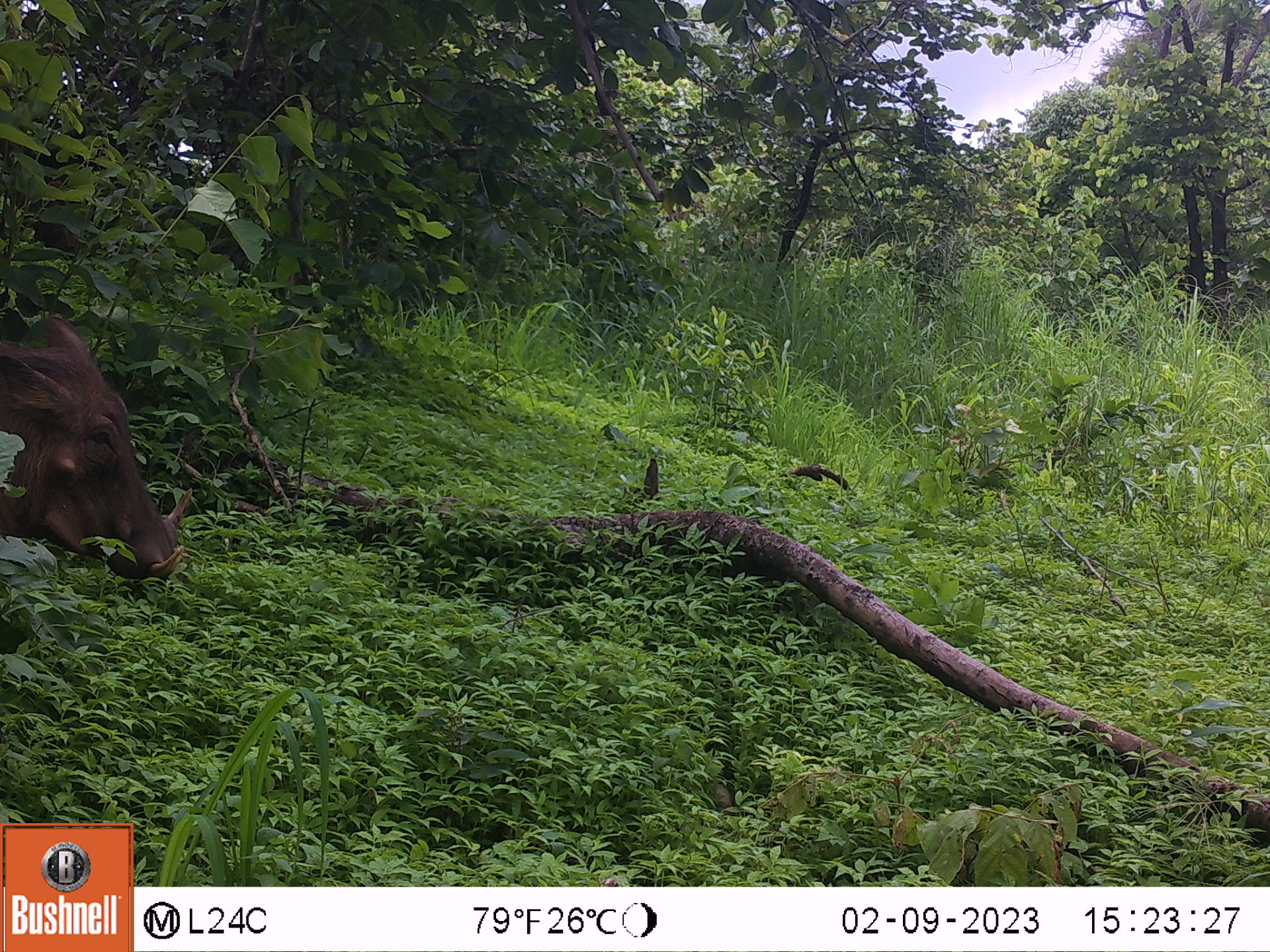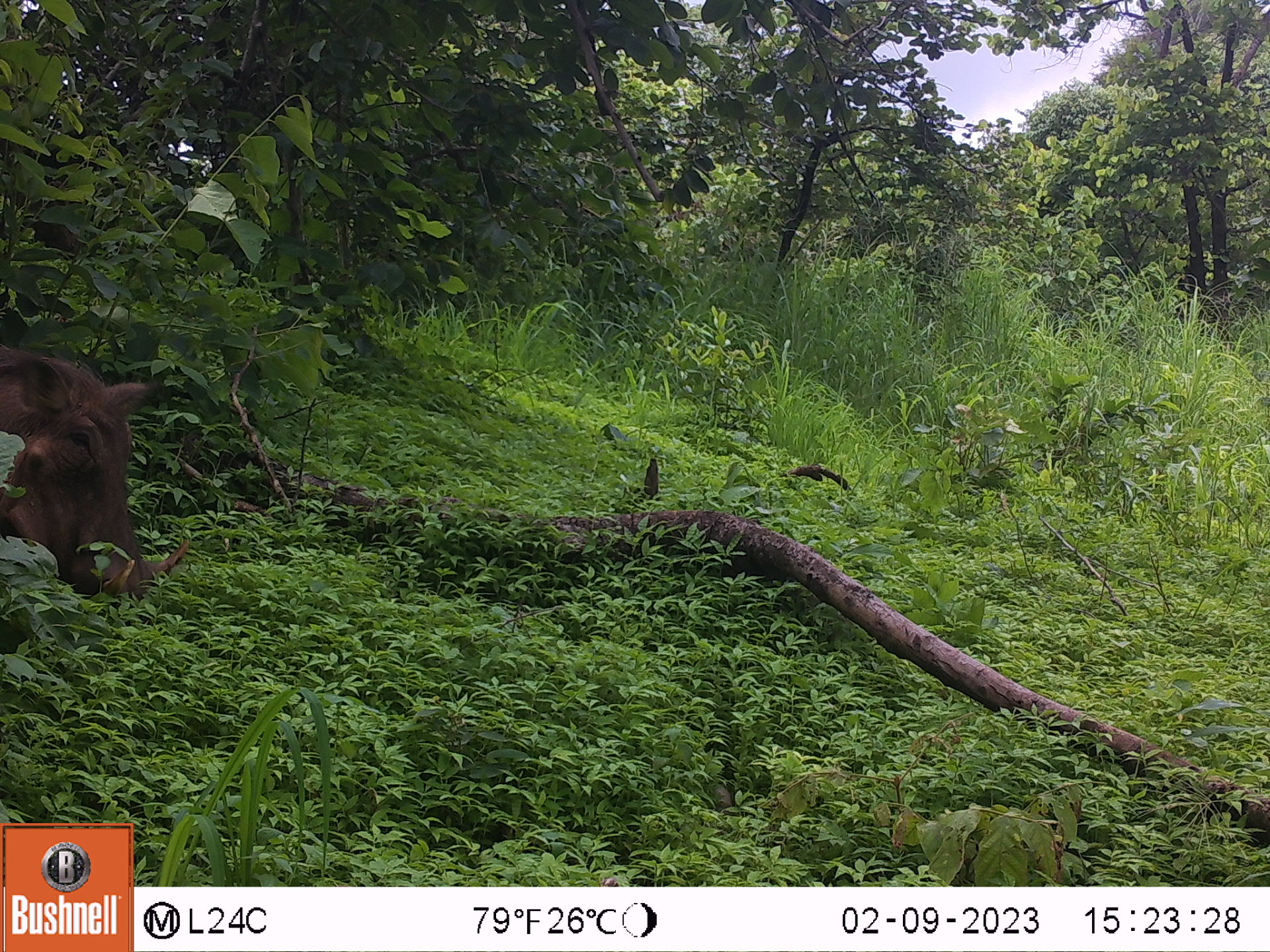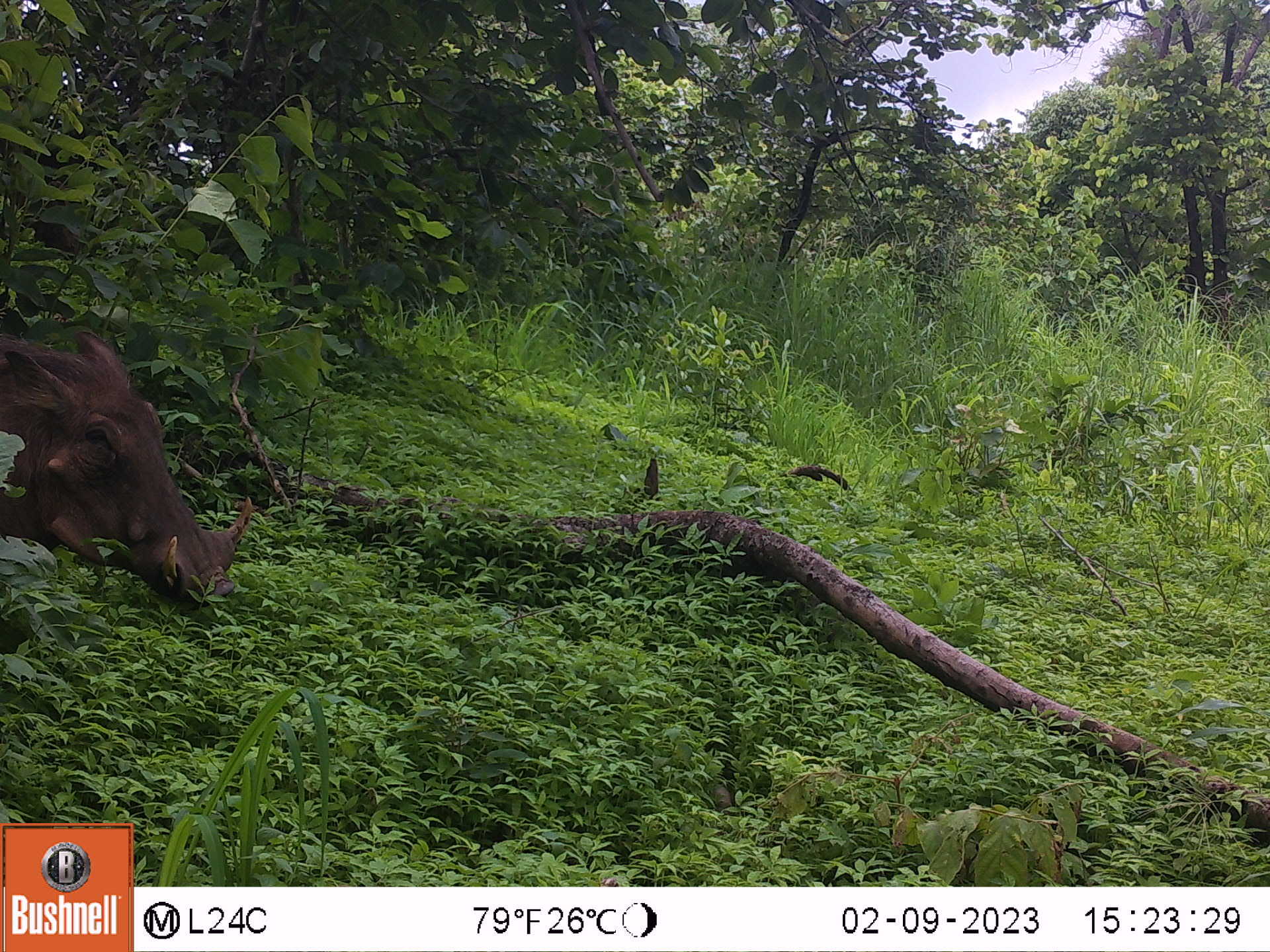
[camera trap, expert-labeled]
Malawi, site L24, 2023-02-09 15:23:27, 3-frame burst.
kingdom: Animalia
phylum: Chordata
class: Mammalia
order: Artiodactyla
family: Suidae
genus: Phacochoerus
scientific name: Phacochoerus africanus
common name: common warthog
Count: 1.